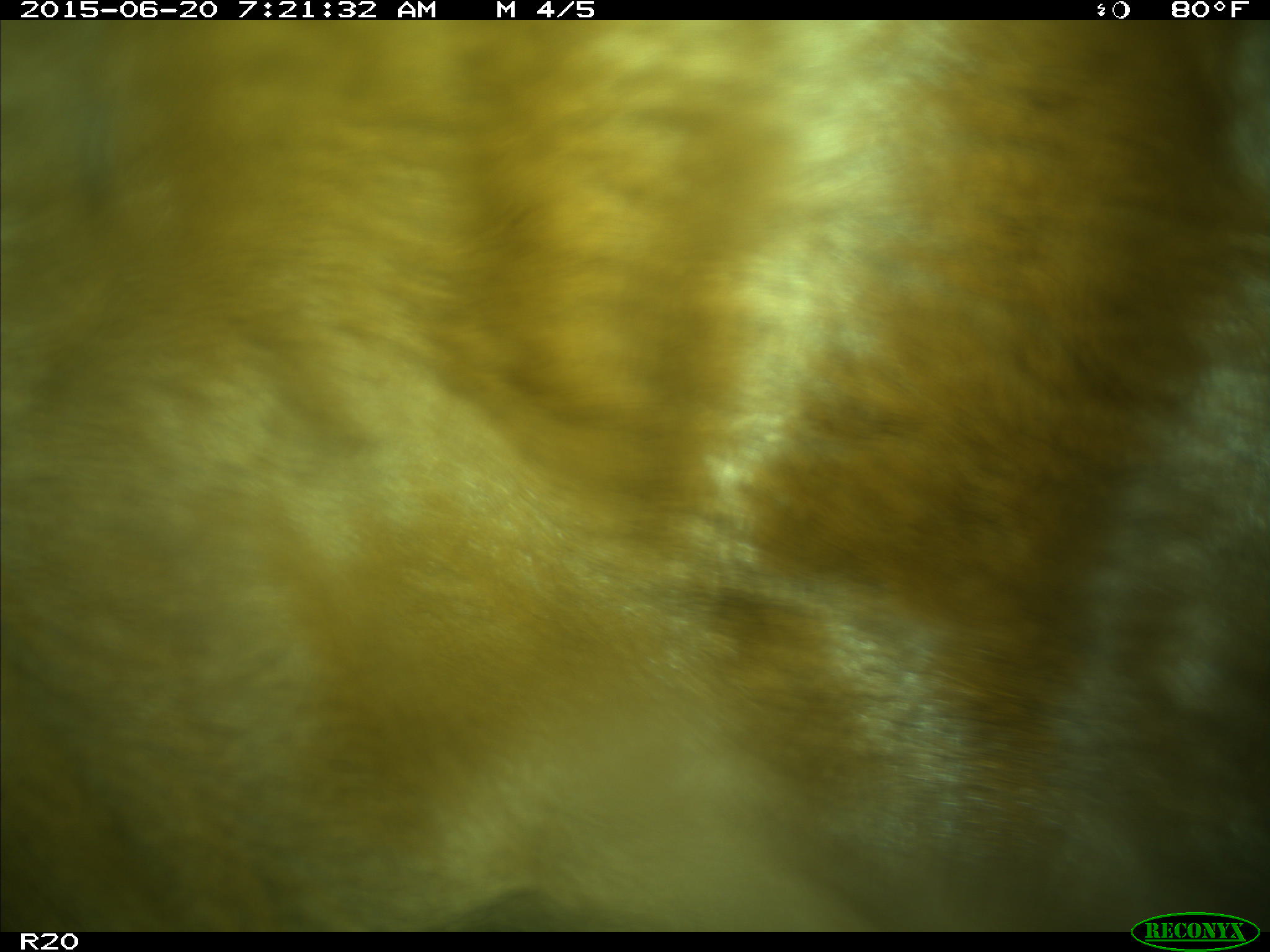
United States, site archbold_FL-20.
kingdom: Animalia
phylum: Chordata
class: Mammalia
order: Artiodactyla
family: Bovidae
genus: Bos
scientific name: Bos taurus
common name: domestic cow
Bos taurus (domestic cow).